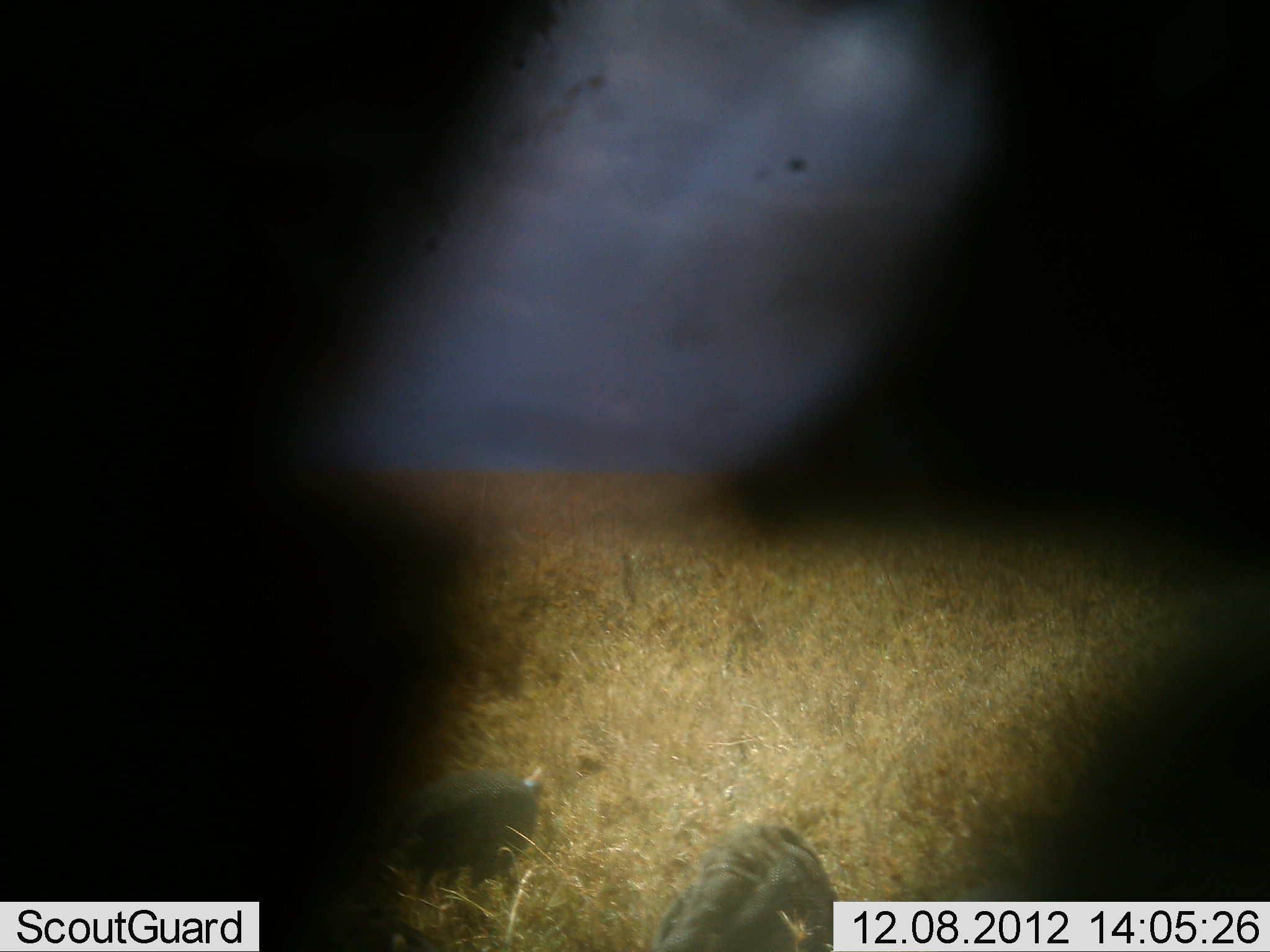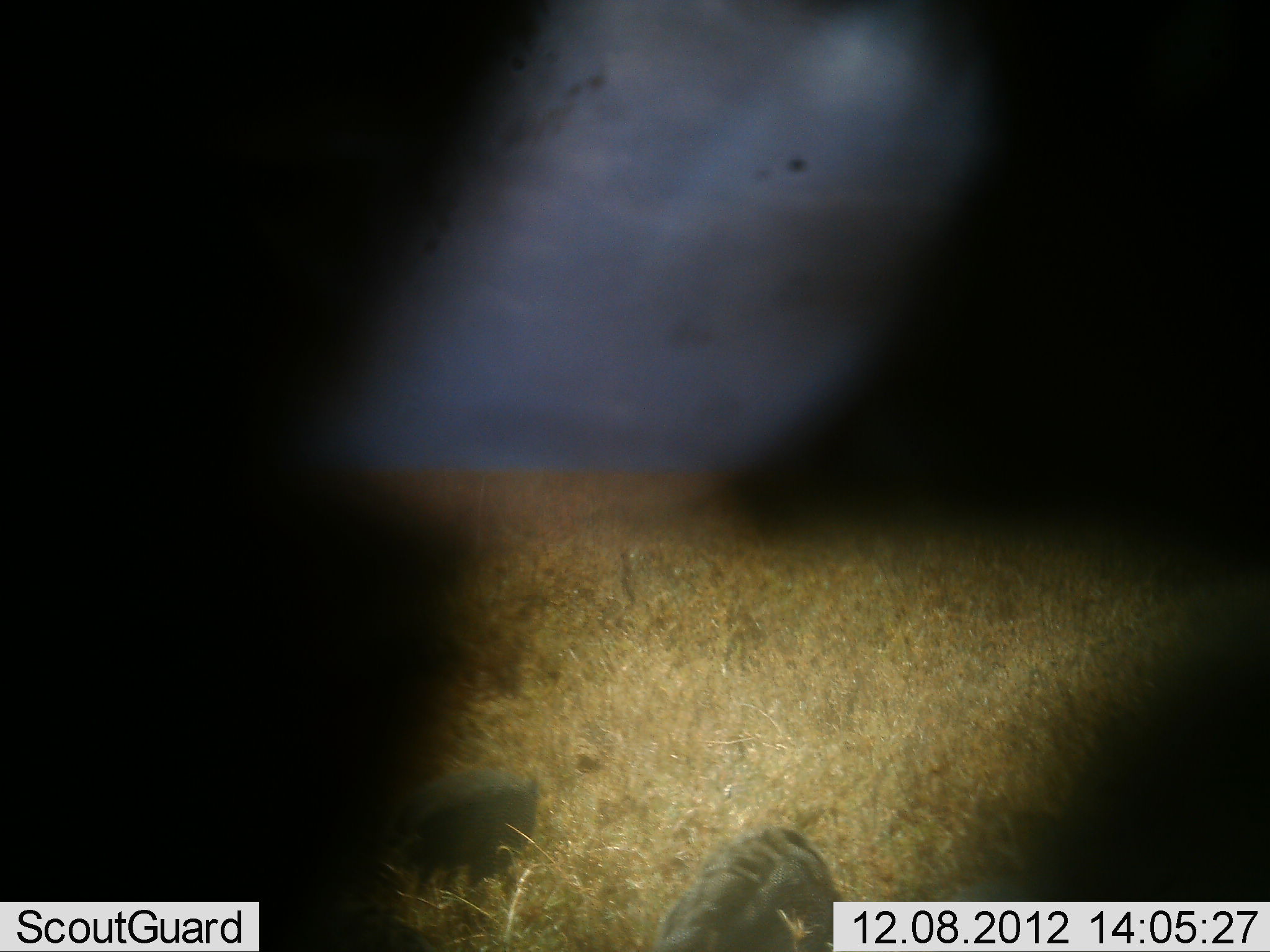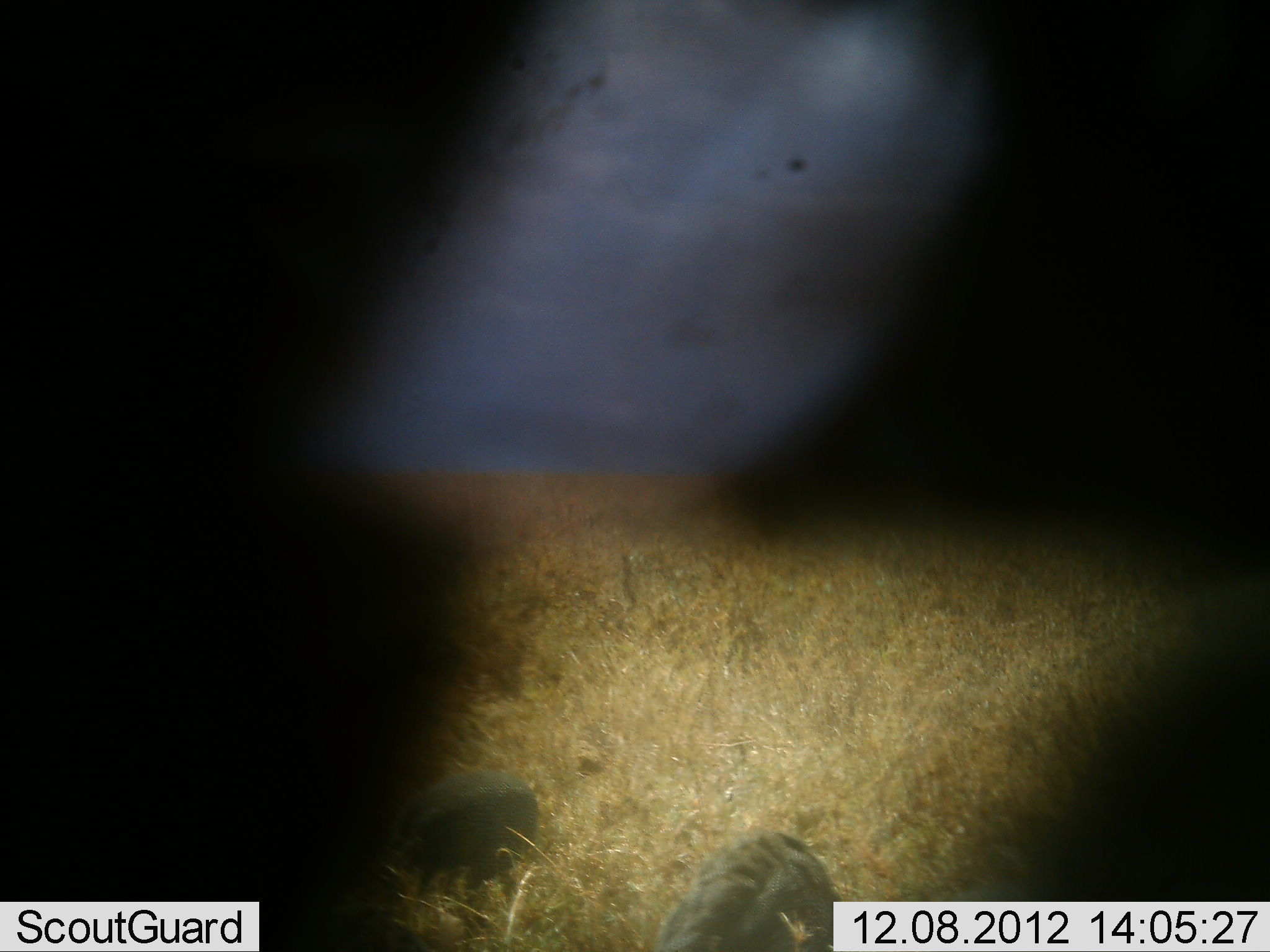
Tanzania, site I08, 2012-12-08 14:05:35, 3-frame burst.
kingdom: Animalia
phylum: Chordata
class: Aves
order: Galliformes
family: Numididae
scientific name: Numididae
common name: guinea fowl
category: guineafowl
Guineafowl (guinea fowl) (Numididae), count 2. Behavior (volunteer vote fractions): standing 0%, resting 0%, moving 0%, interacting 0%. Young present (vote fraction): 0%. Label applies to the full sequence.